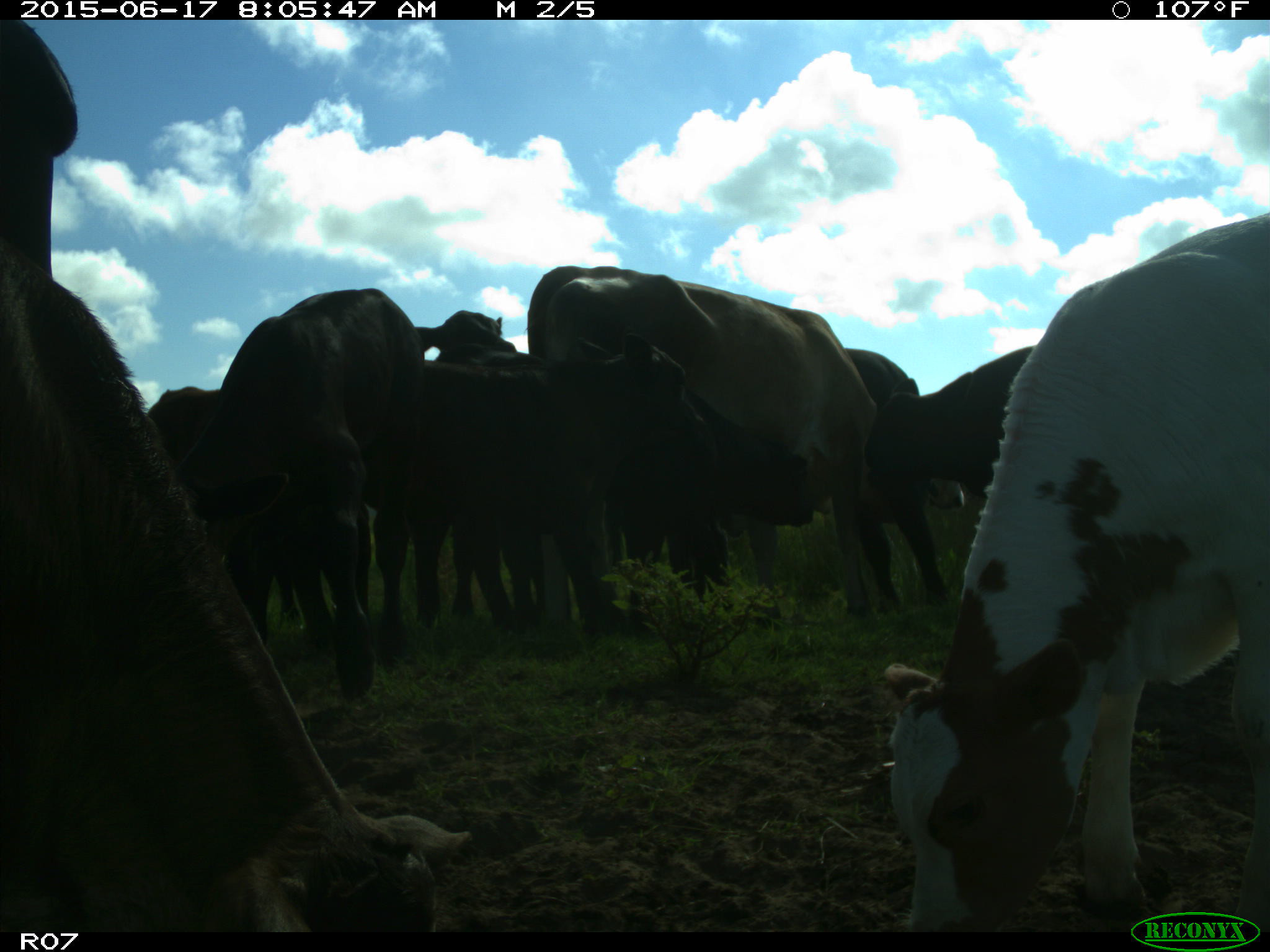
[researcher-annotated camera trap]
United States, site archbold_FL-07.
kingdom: Animalia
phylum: Chordata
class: Mammalia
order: Artiodactyla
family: Bovidae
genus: Bos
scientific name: Bos taurus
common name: domestic cow